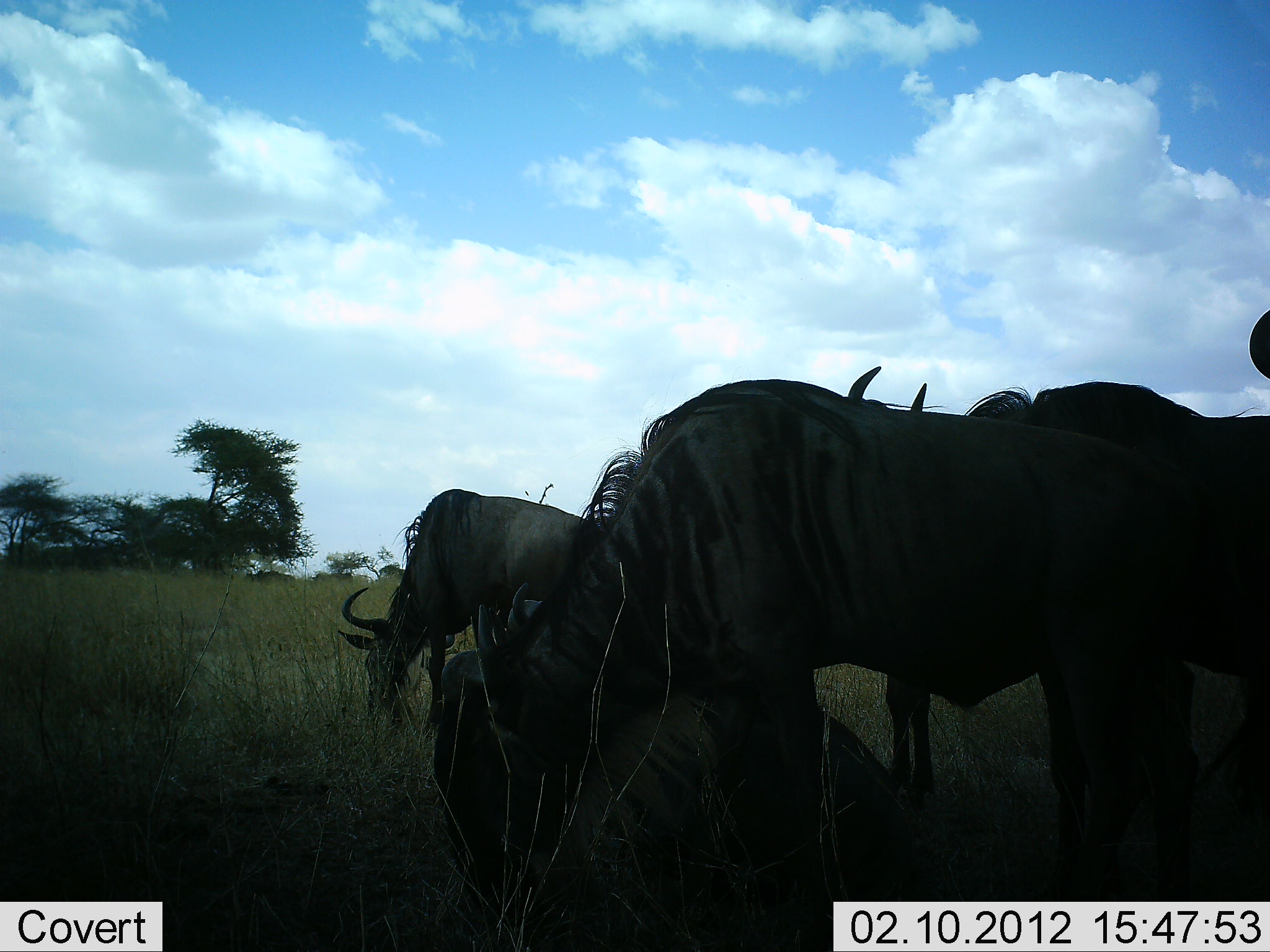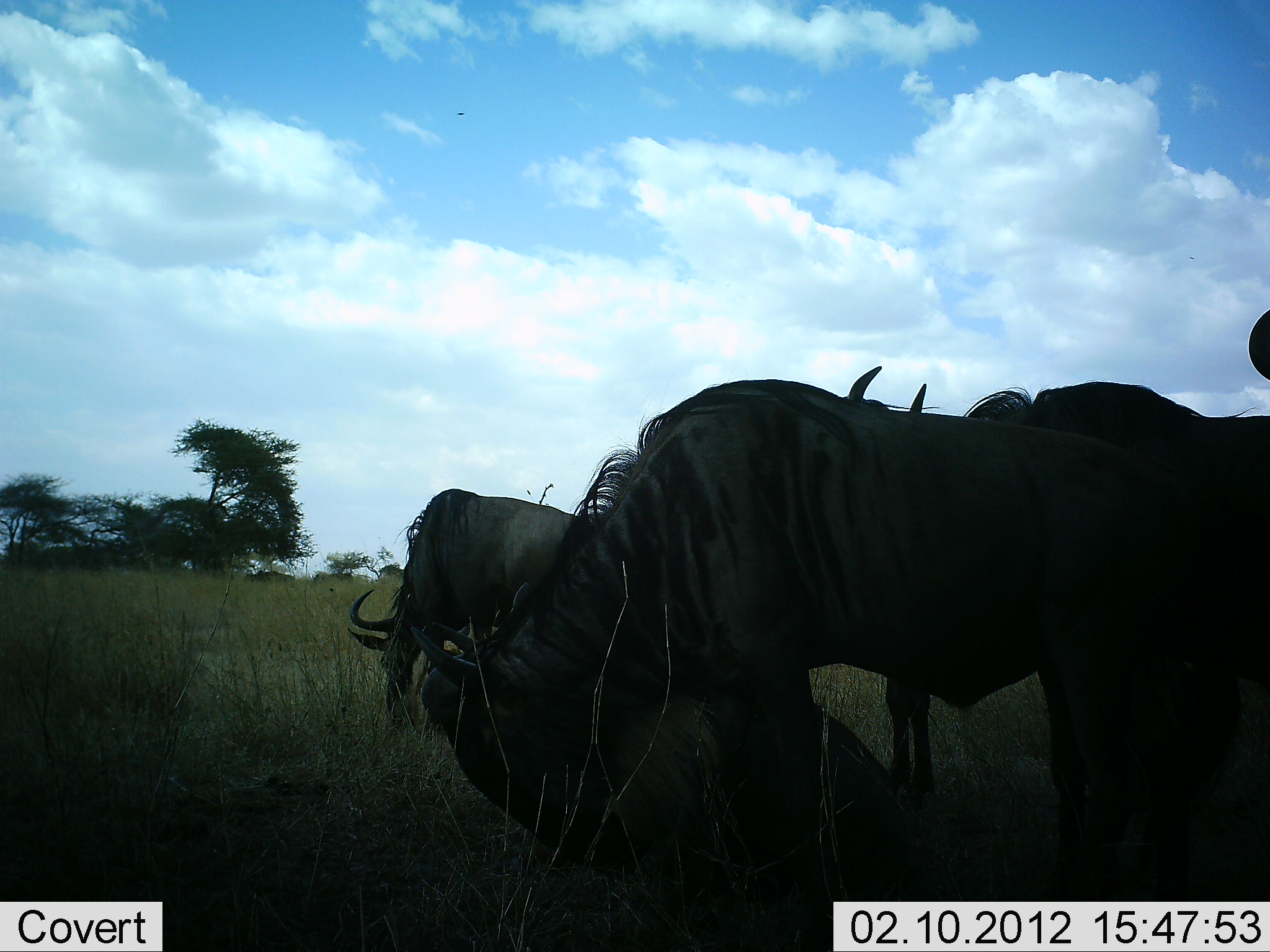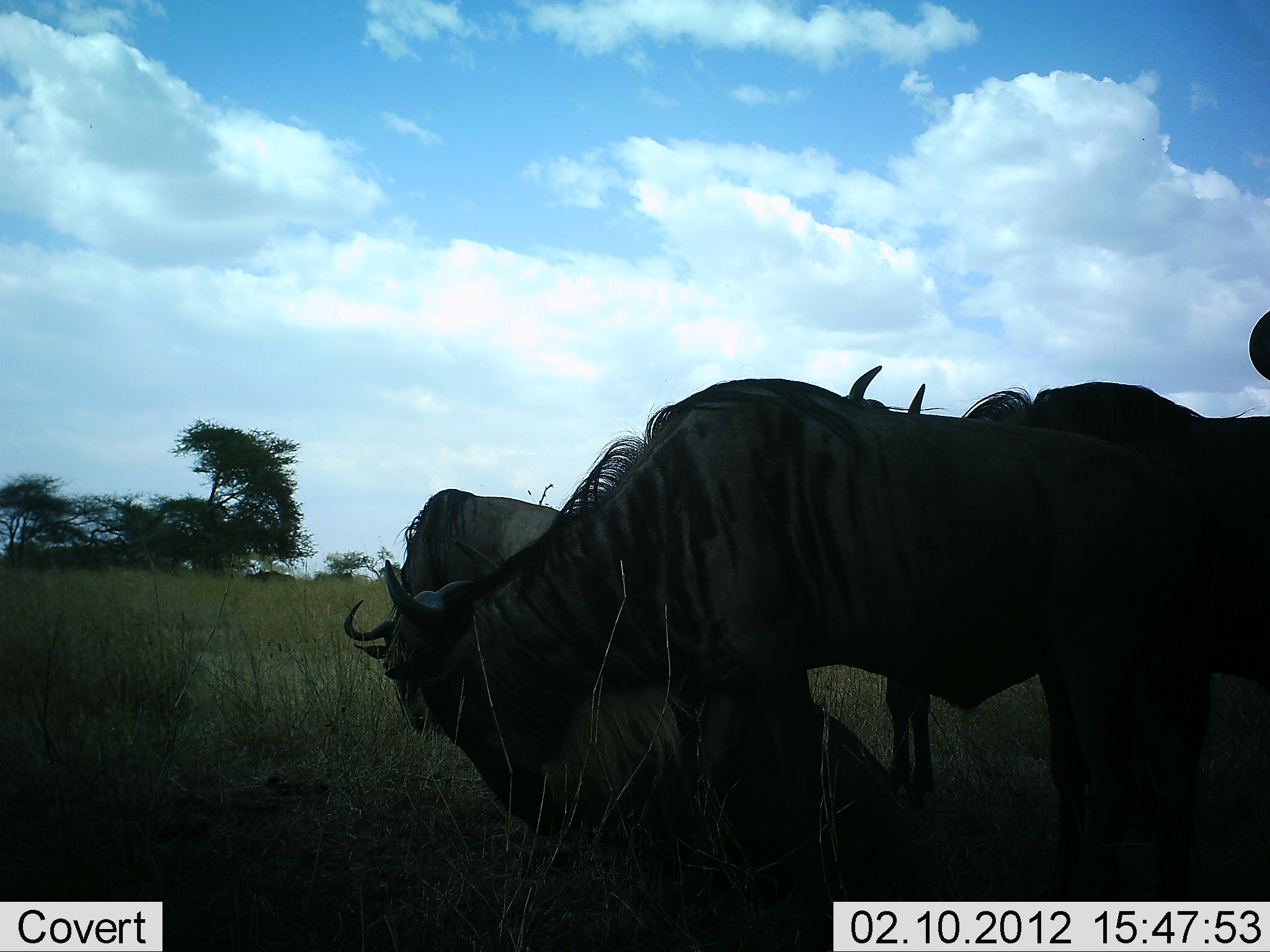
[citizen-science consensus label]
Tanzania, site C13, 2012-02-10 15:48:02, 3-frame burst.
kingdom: Animalia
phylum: Chordata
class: Mammalia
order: Artiodactyla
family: Bovidae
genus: Connochaetes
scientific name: Connochaetes taurinus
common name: blue wildebeest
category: wildebeest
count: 4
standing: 50%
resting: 25%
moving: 0%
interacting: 0%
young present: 0%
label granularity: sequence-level